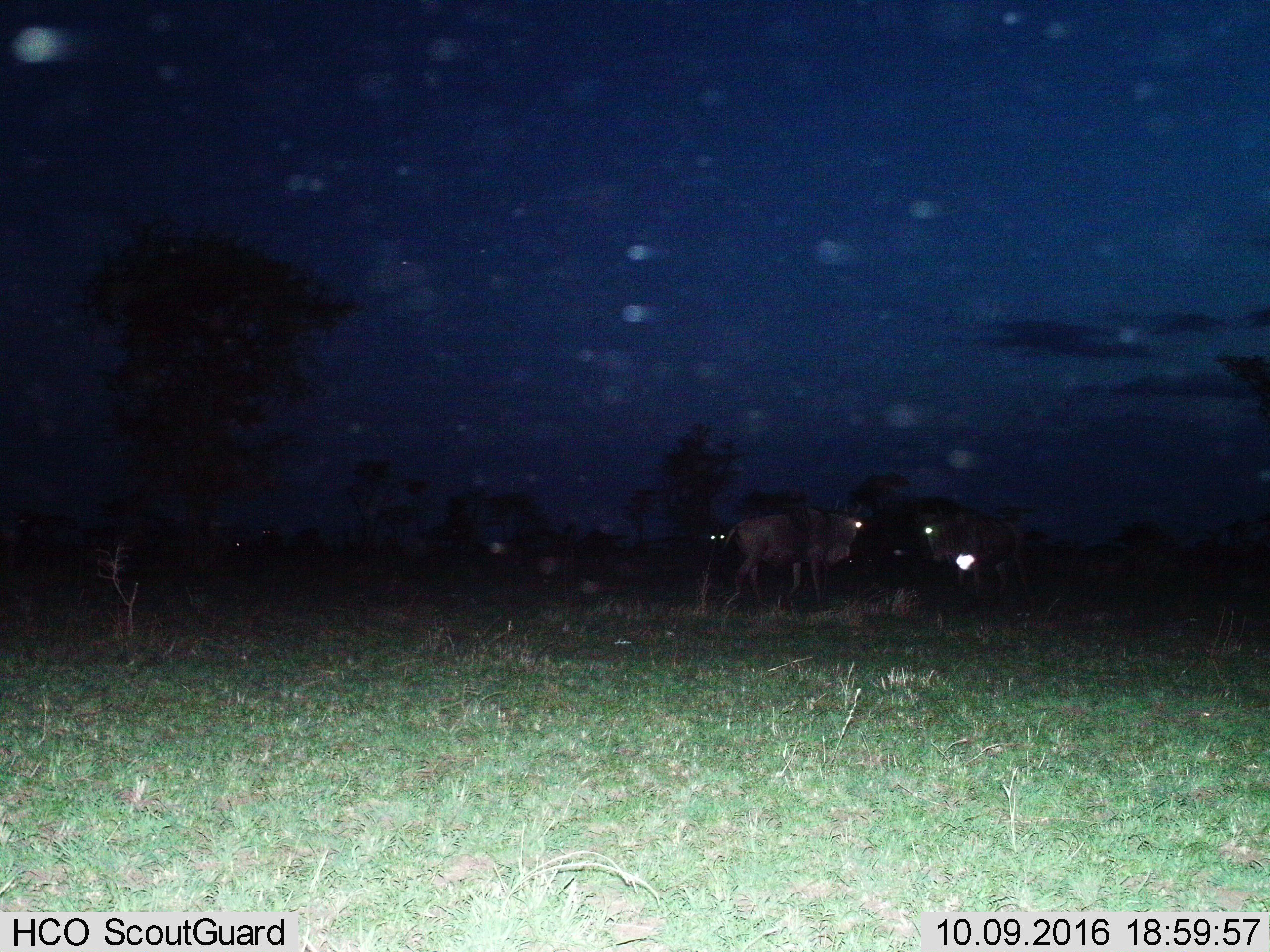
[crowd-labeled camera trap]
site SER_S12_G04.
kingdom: Animalia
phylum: Chordata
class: Mammalia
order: Artiodactyla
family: Bovidae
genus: Connochaetes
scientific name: Connochaetes taurinus taurinus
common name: blue wildebeest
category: wildebeestblue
Wildebeestblue (blue wildebeest) (Connochaetes taurinus taurinus), count 3. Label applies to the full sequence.